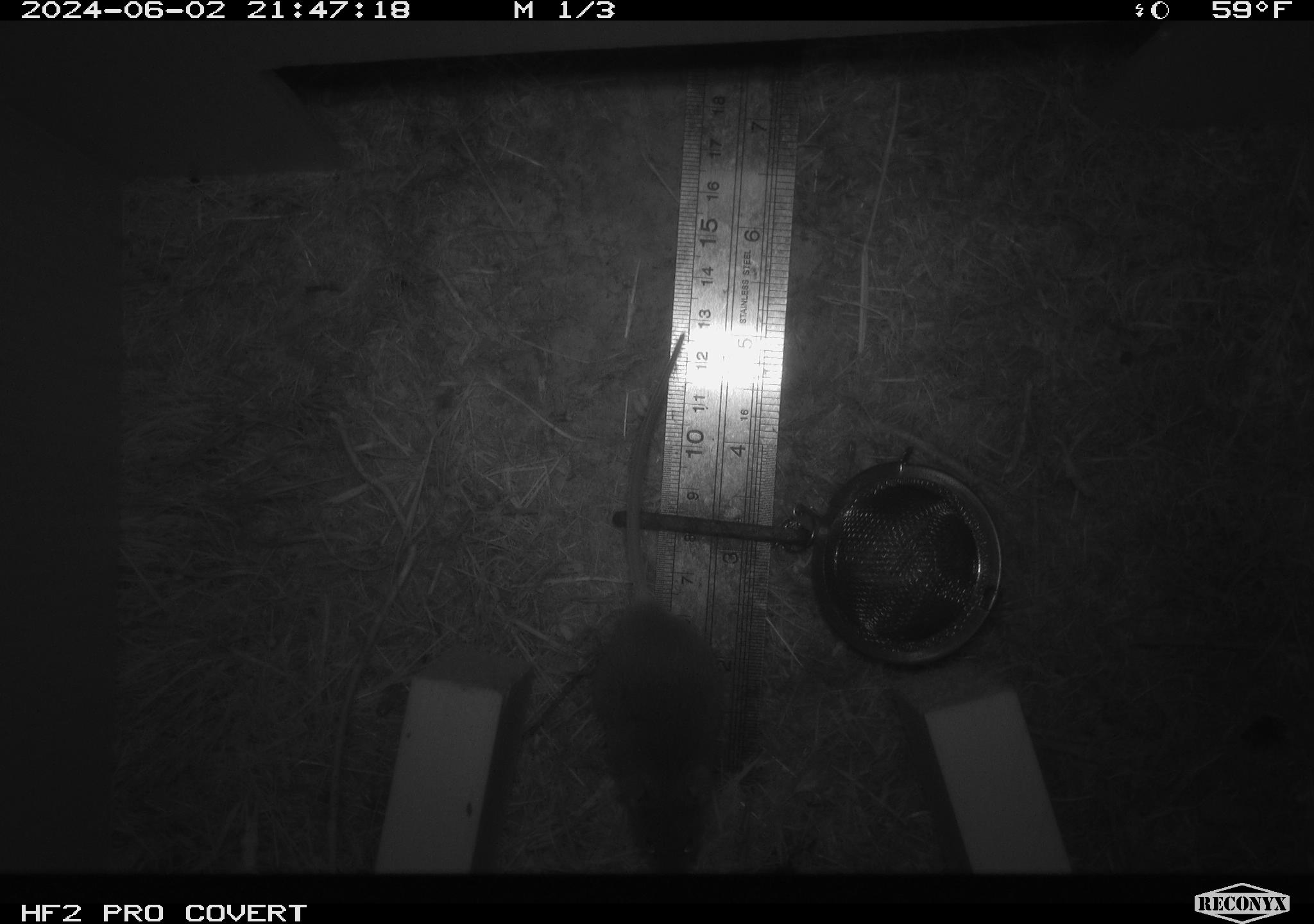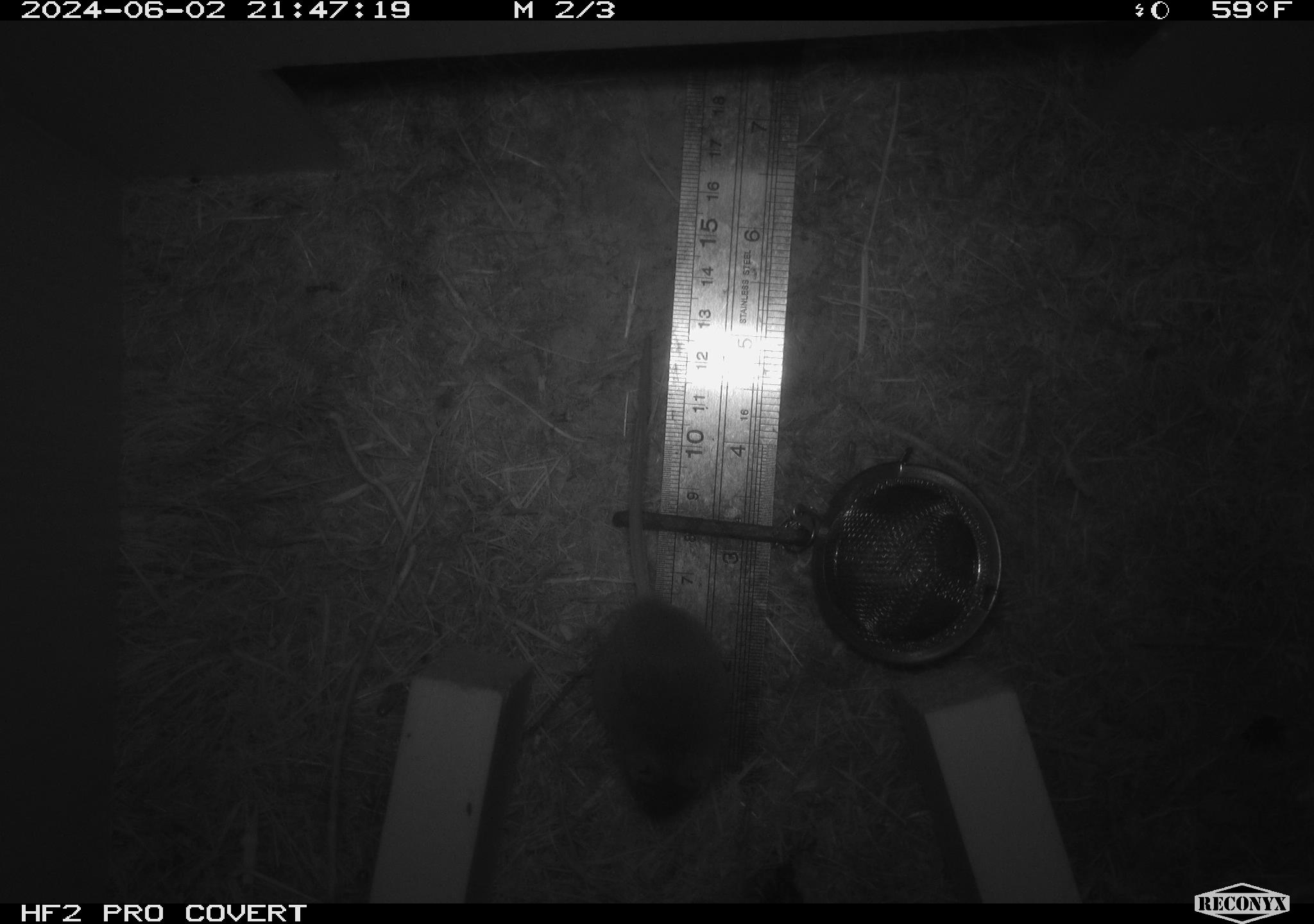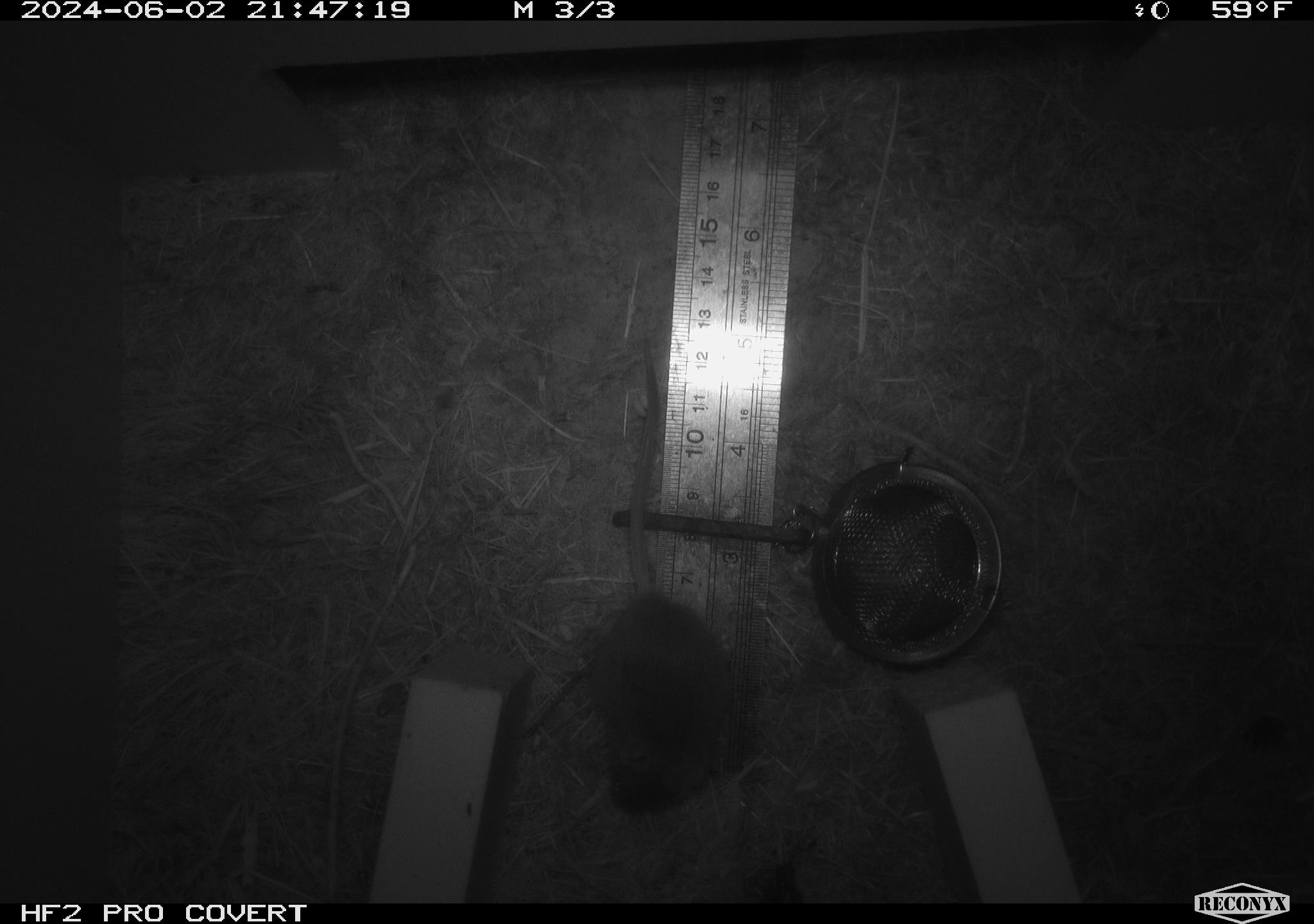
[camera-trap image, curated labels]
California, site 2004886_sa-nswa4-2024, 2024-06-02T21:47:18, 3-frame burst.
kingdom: Animalia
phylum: Chordata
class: Mammalia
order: Rodentia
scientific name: Rodentia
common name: rodent